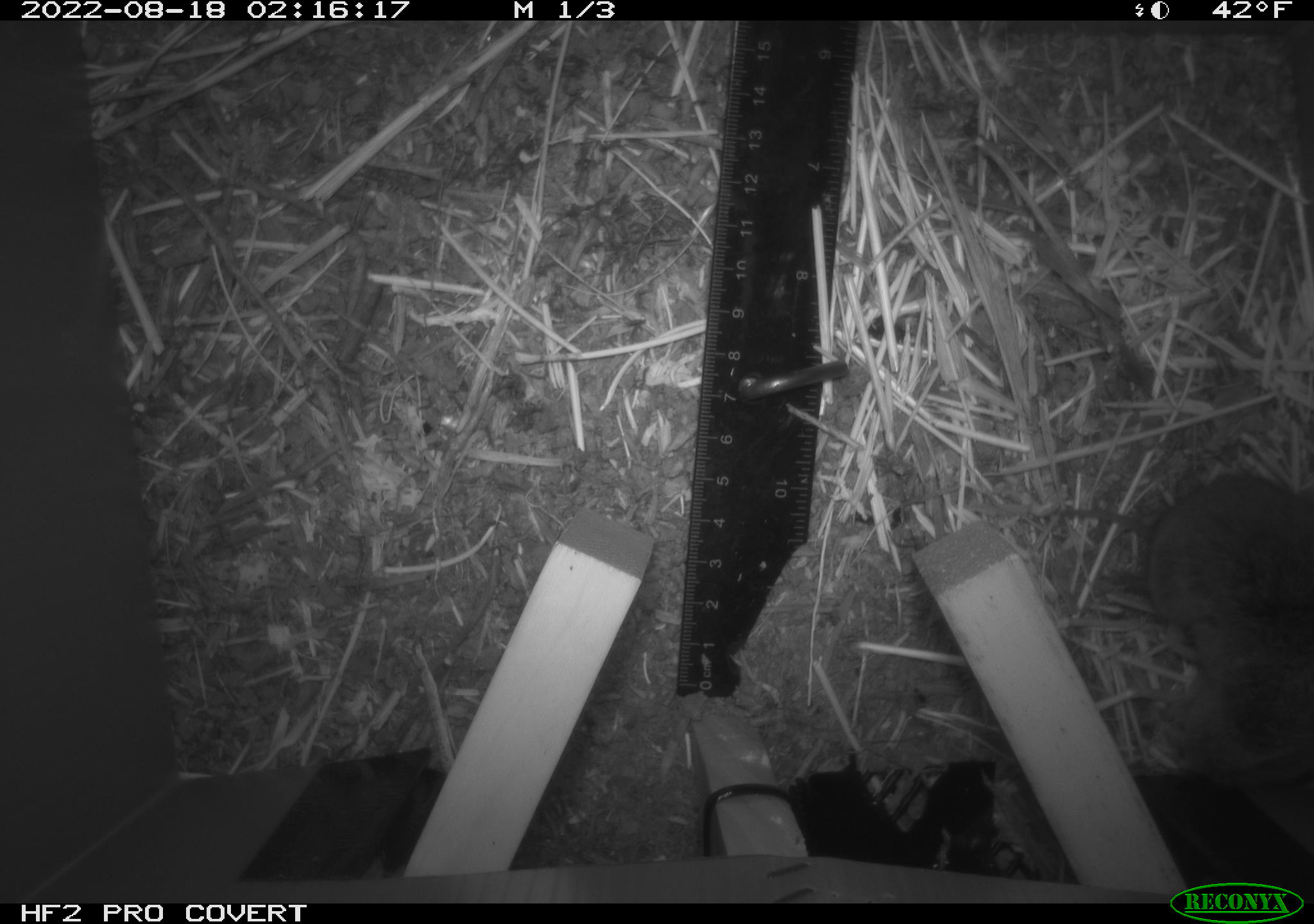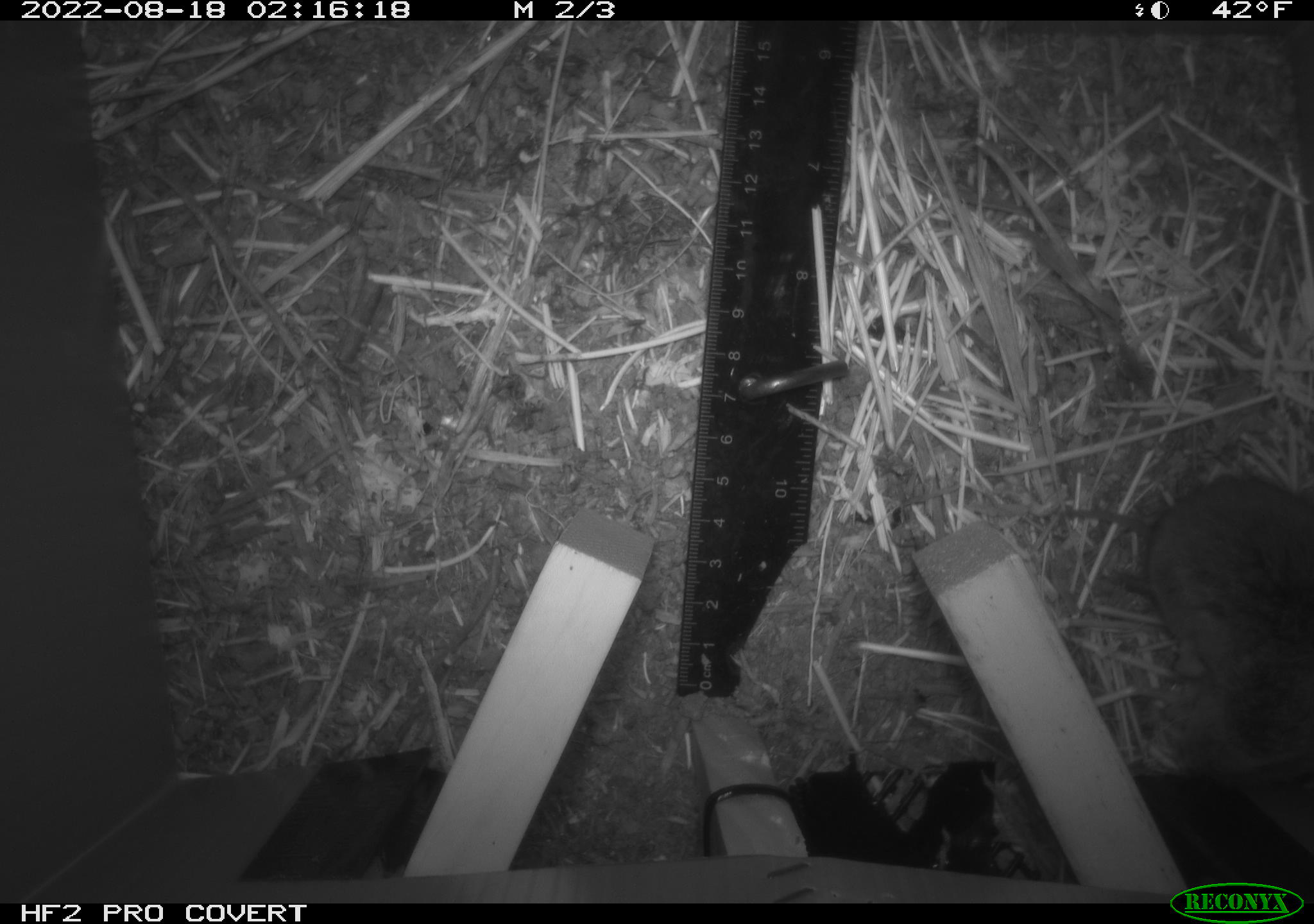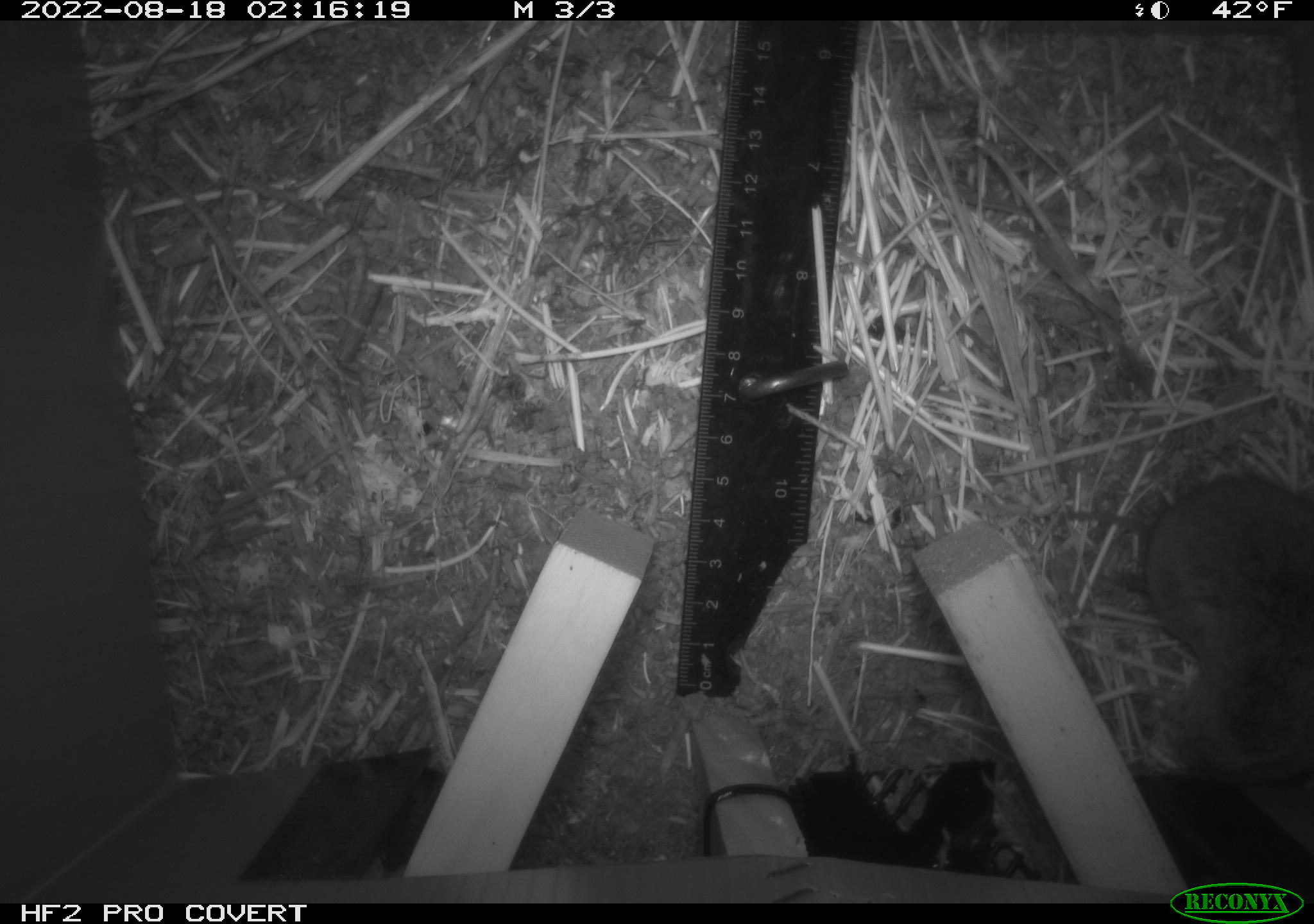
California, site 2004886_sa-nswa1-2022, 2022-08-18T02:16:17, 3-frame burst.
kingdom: Animalia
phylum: Chordata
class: Mammalia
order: Rodentia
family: Cricetidae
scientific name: Cricetidae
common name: hamsters, voles, lemmings, and allies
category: cricetidae family